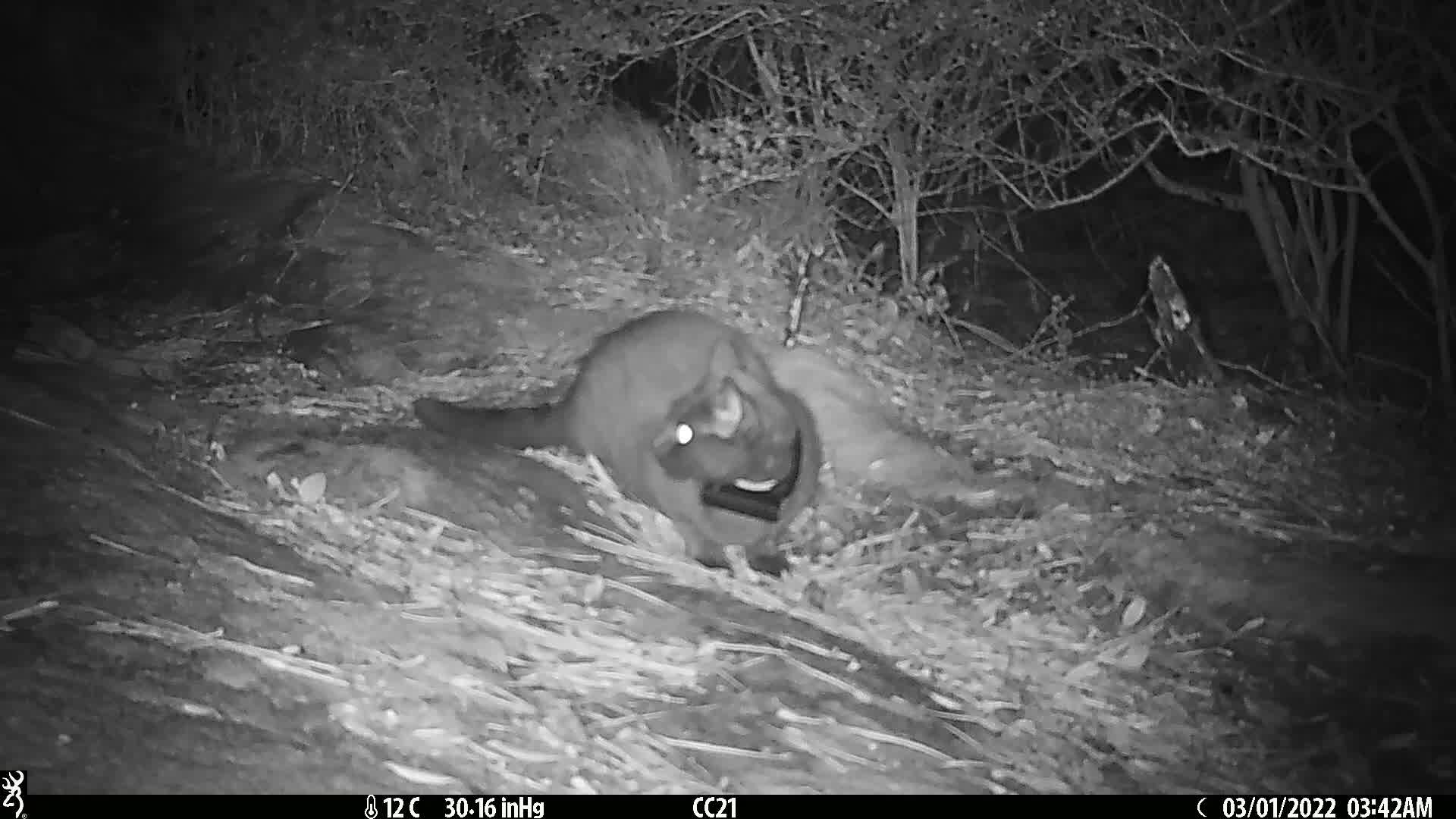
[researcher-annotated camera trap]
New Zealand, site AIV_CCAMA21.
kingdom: Animalia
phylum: Chordata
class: Mammalia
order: Carnivora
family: Felidae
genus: Felis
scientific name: Felis catus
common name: domestic cat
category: cat